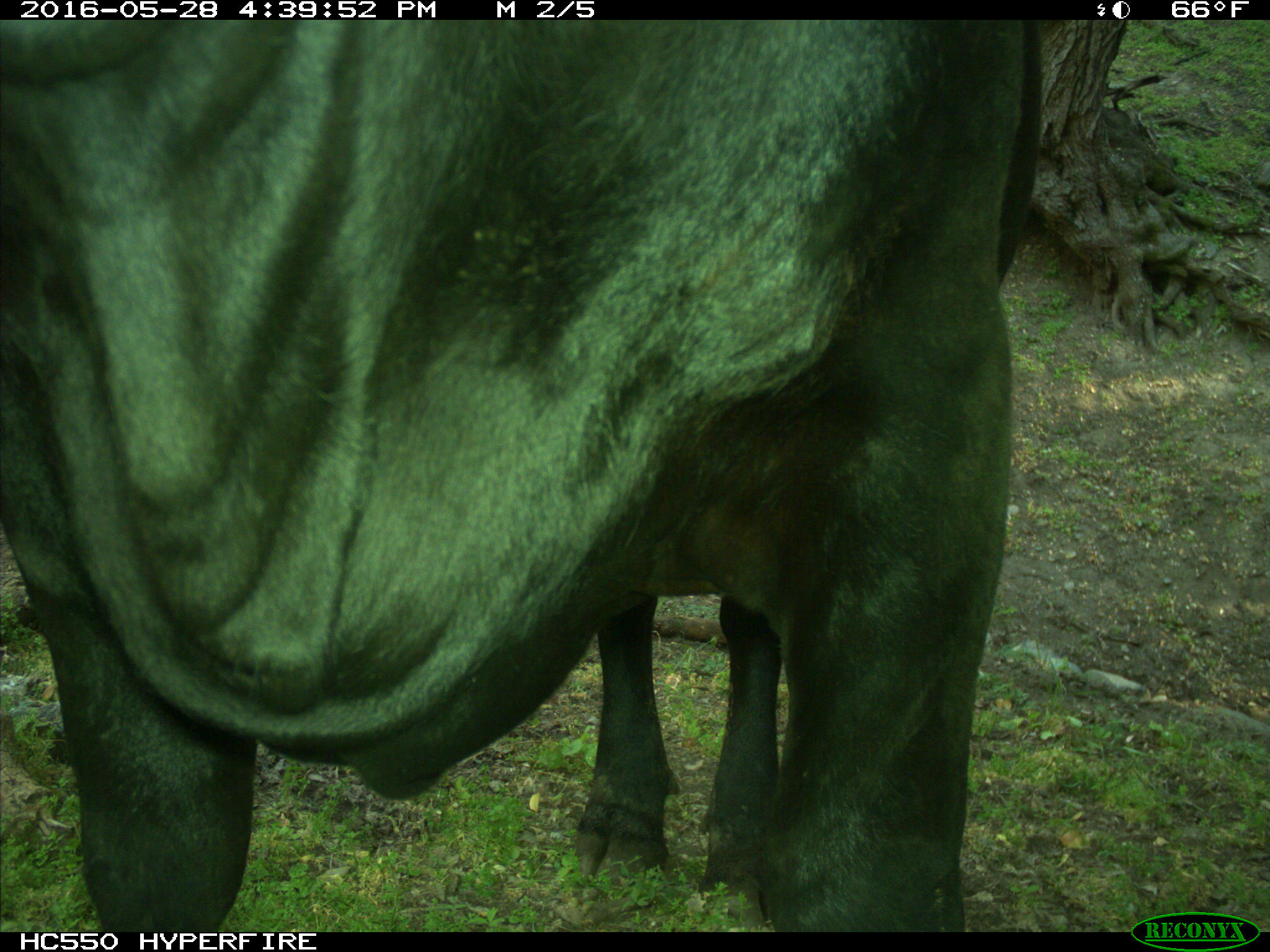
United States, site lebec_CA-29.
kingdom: Animalia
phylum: Chordata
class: Mammalia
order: Artiodactyla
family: Bovidae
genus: Bos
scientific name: Bos taurus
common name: domestic cow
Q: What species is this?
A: Bos taurus (domestic cow).